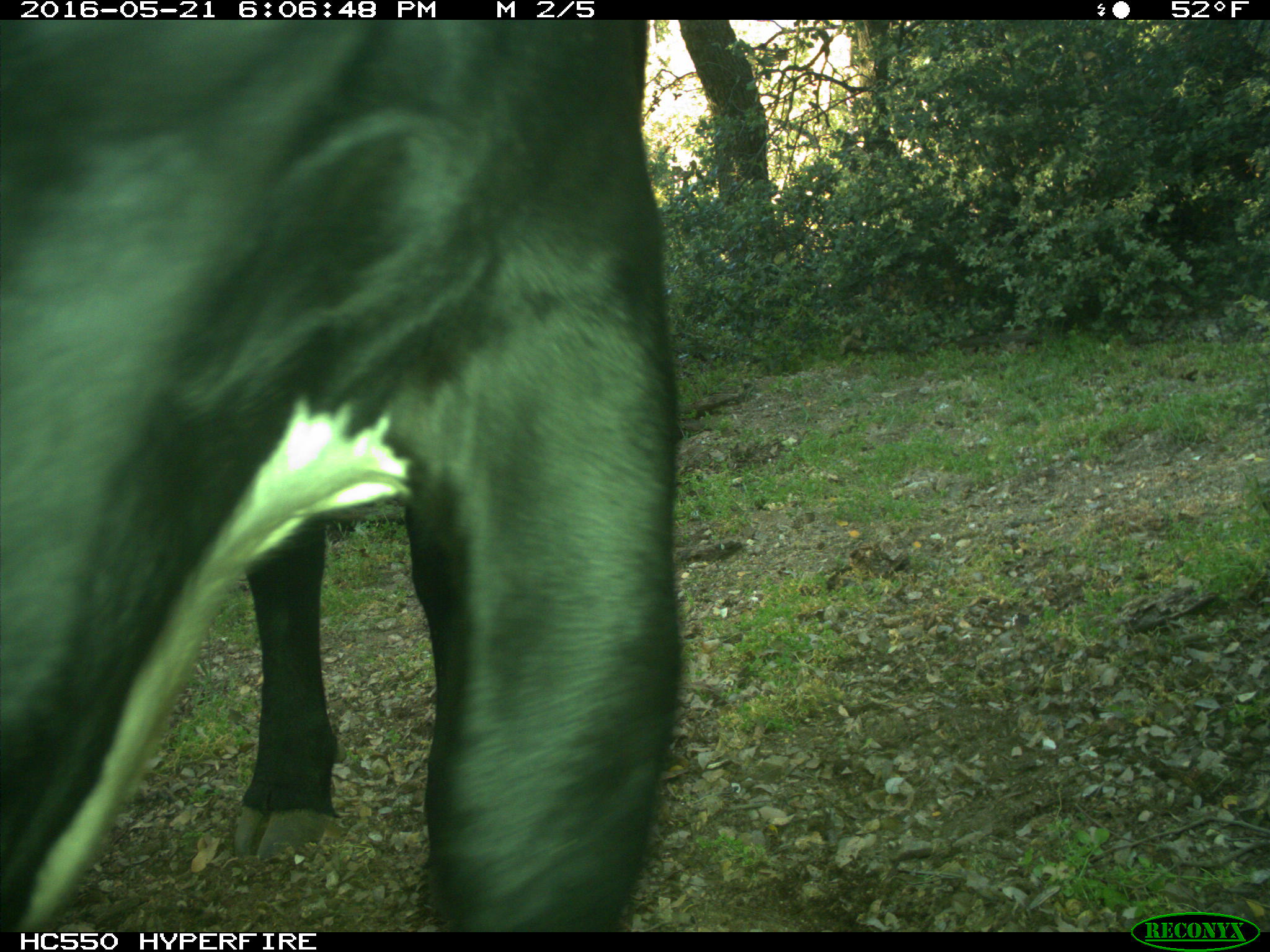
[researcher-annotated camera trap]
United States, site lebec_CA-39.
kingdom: Animalia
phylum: Chordata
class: Mammalia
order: Artiodactyla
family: Bovidae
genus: Bos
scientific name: Bos taurus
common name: domestic cow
Bos taurus (domestic cow).